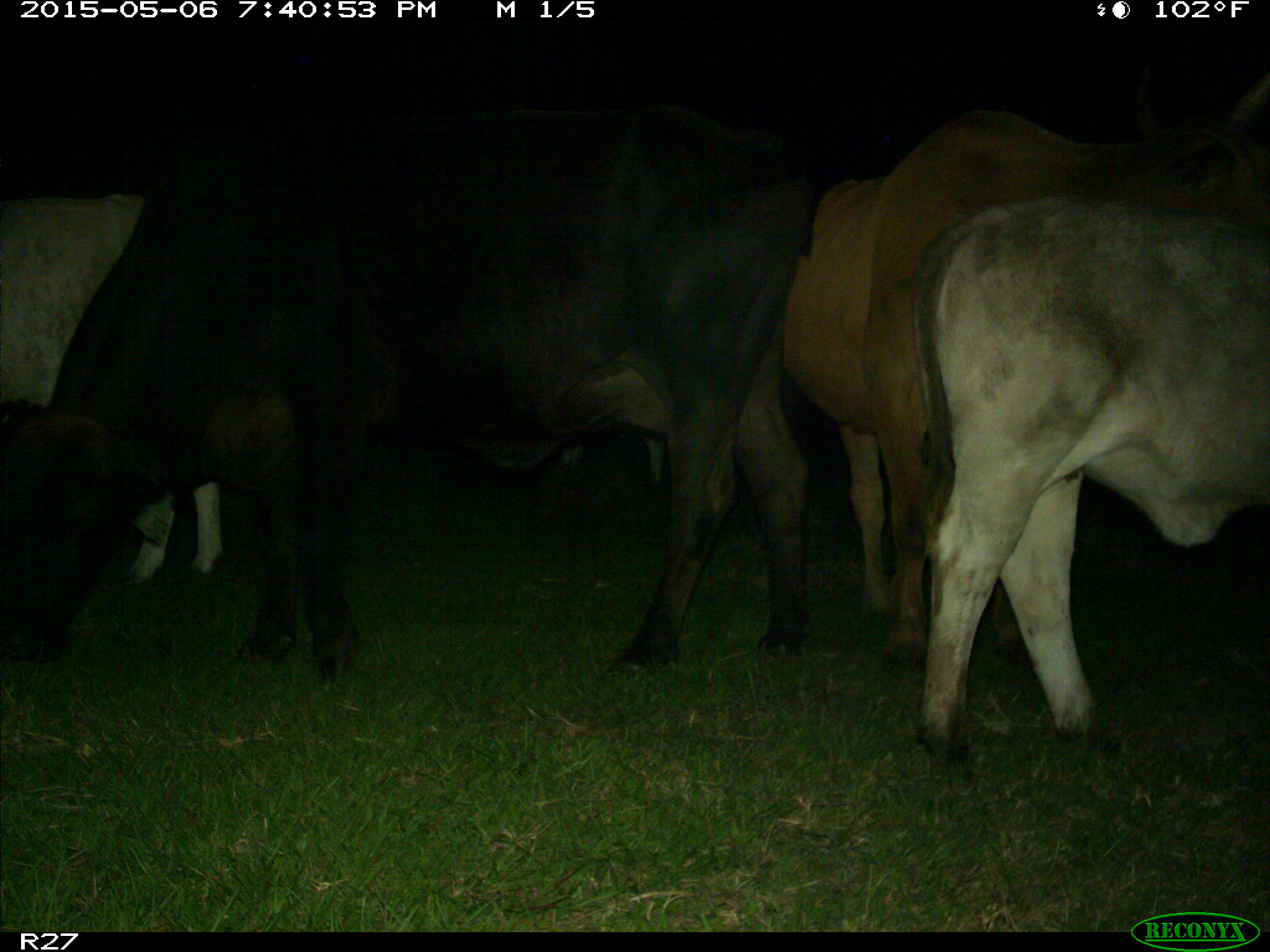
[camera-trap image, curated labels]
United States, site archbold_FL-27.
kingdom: Animalia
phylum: Chordata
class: Mammalia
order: Artiodactyla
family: Bovidae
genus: Bos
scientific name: Bos taurus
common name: domestic cow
Bos taurus (domestic cow).